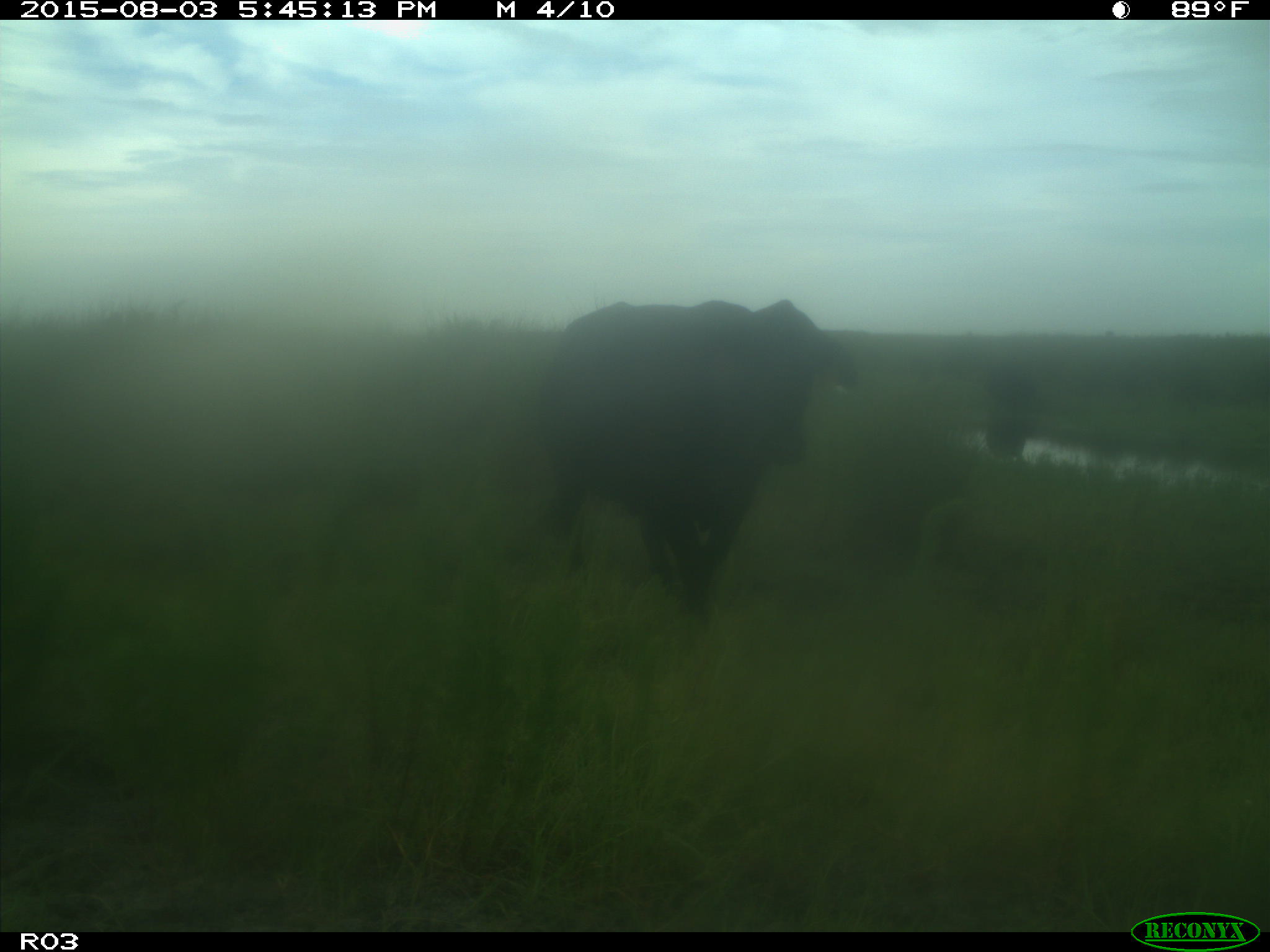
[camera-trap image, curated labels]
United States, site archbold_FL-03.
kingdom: Animalia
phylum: Chordata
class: Mammalia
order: Artiodactyla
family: Bovidae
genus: Bos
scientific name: Bos taurus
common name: domestic cow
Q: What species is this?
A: Bos taurus (domestic cow).